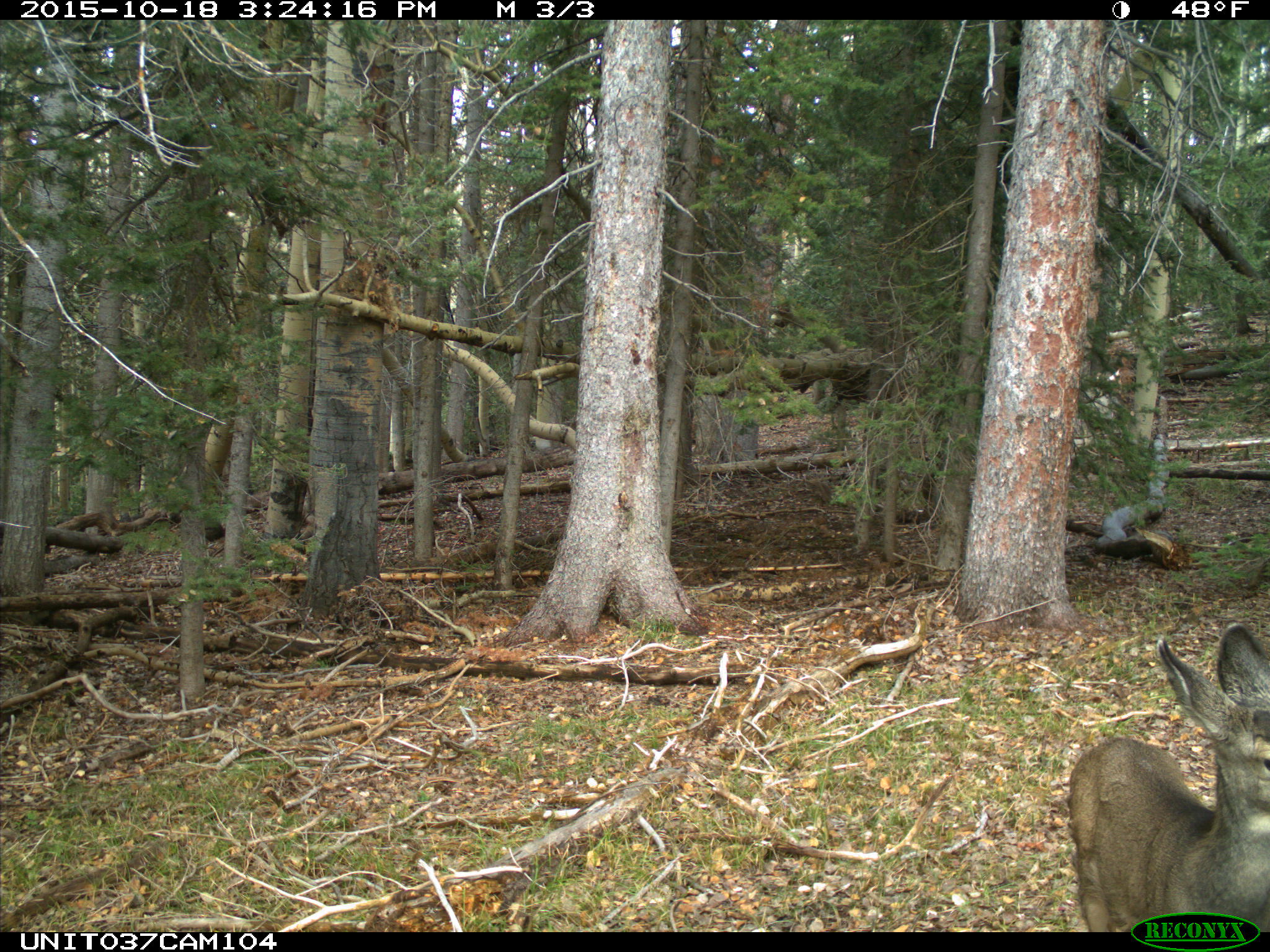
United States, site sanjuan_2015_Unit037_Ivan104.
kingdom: Animalia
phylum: Chordata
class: Mammalia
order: Artiodactyla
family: Cervidae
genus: Odocoileus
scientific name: Odocoileus hemionus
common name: mule deer